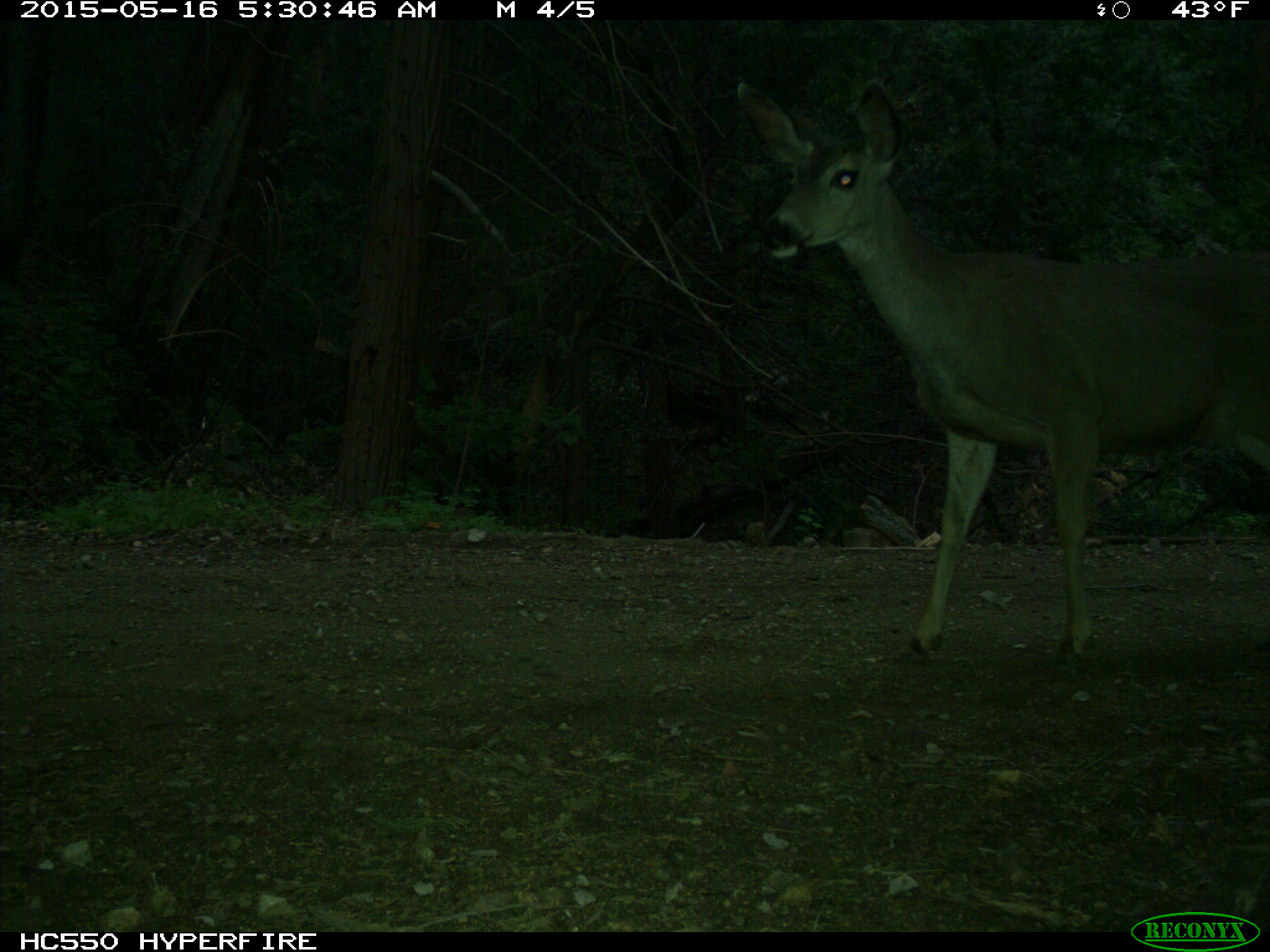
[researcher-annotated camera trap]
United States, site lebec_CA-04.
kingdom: Animalia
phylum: Chordata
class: Mammalia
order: Artiodactyla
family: Cervidae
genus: Odocoileus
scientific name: Odocoileus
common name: deer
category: unidentified deer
Unidentified deer (deer) (Odocoileus).